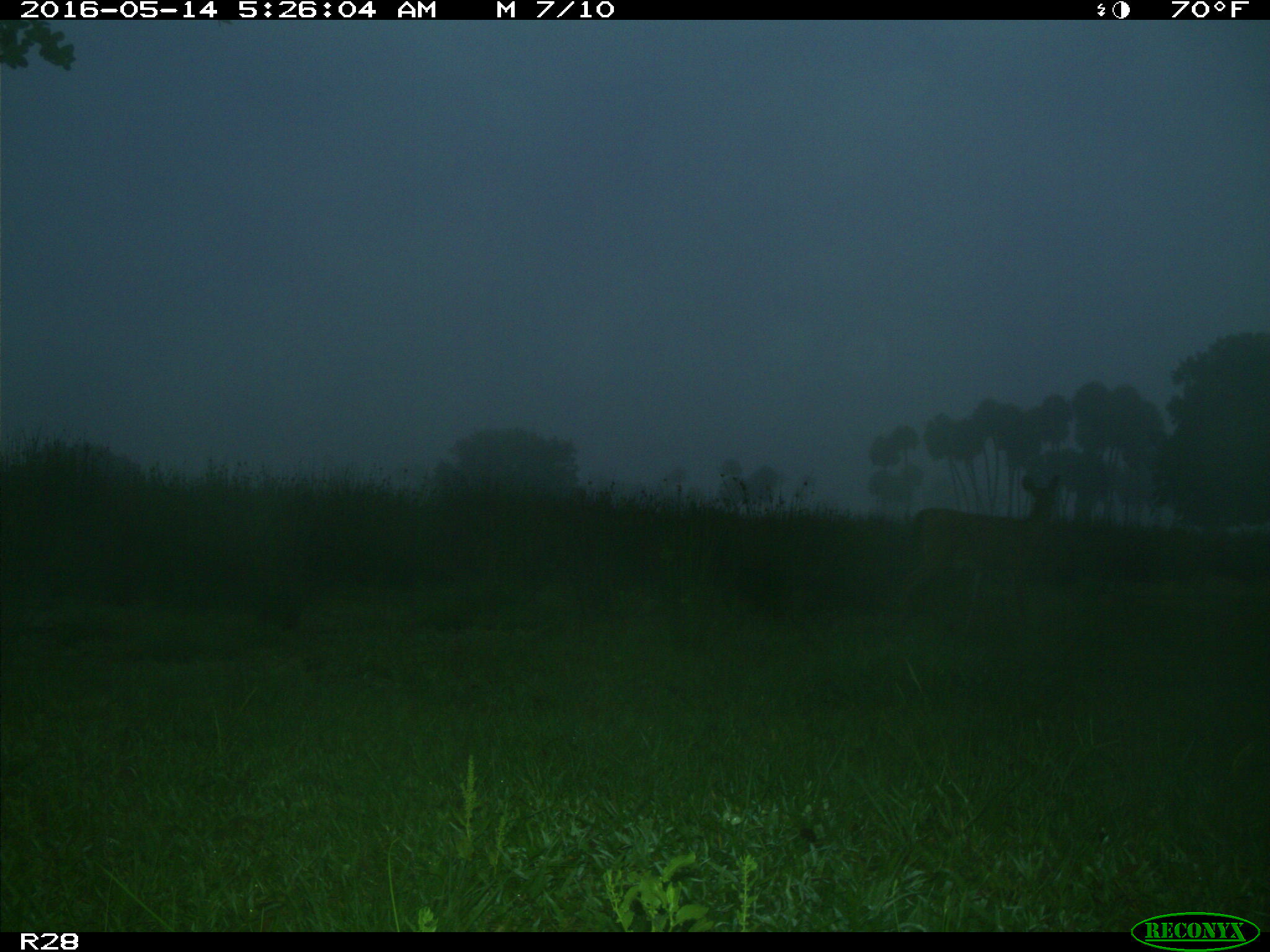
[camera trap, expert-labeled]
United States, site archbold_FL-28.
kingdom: Animalia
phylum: Chordata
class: Mammalia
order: Artiodactyla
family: Cervidae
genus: Odocoileus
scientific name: Odocoileus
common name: deer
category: unidentified deer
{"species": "unidentified deer (deer) (Odocoileus)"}